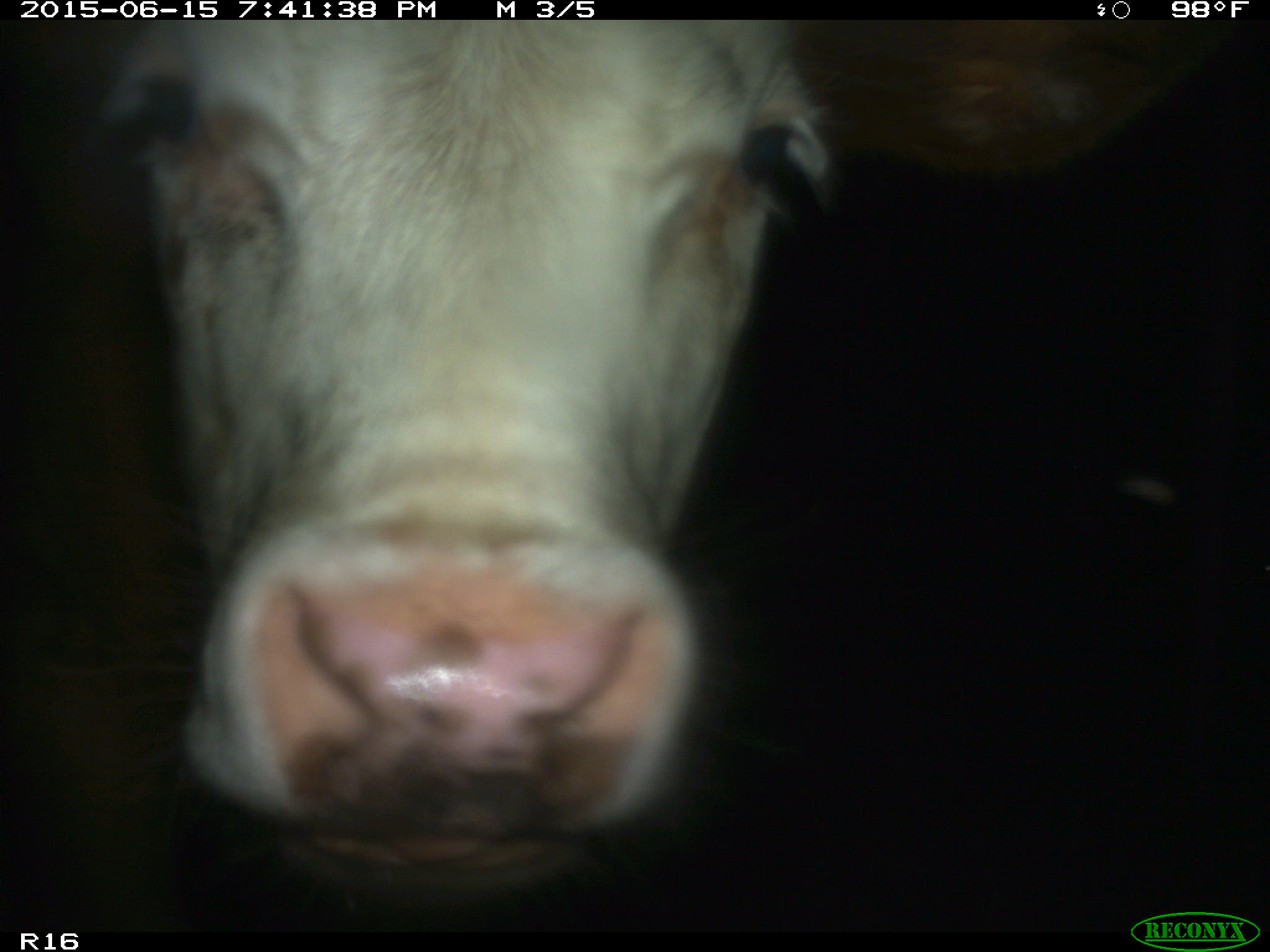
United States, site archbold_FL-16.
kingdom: Animalia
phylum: Chordata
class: Mammalia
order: Artiodactyla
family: Bovidae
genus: Bos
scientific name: Bos taurus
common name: domestic cow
Bos taurus (domestic cow).